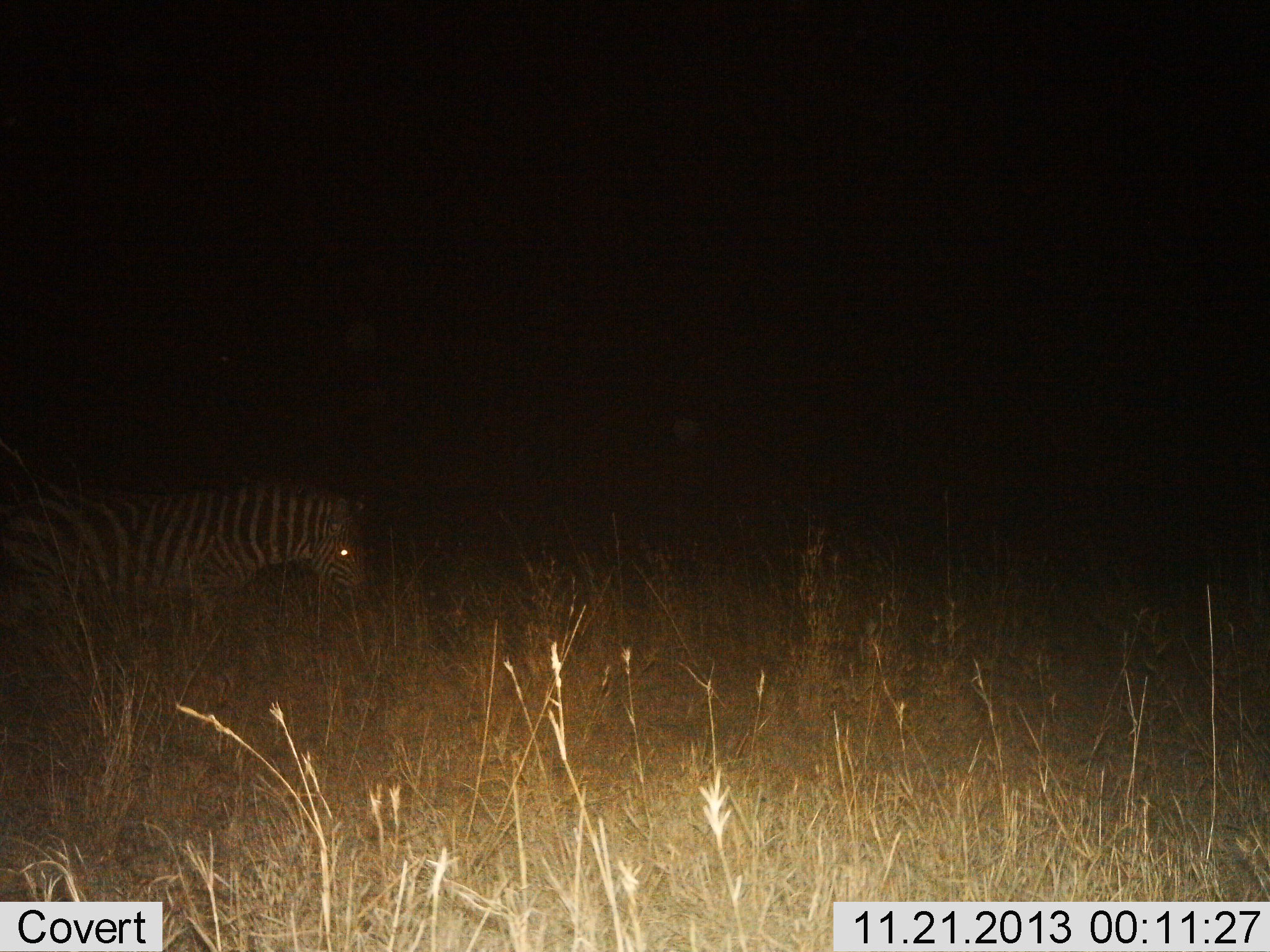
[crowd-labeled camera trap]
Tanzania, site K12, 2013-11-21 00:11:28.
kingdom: Animalia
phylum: Chordata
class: Mammalia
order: Perissodactyla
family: Equidae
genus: Equus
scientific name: Equus quagga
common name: plains zebra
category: zebra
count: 1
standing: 50%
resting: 0%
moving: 42%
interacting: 0%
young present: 0%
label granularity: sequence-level